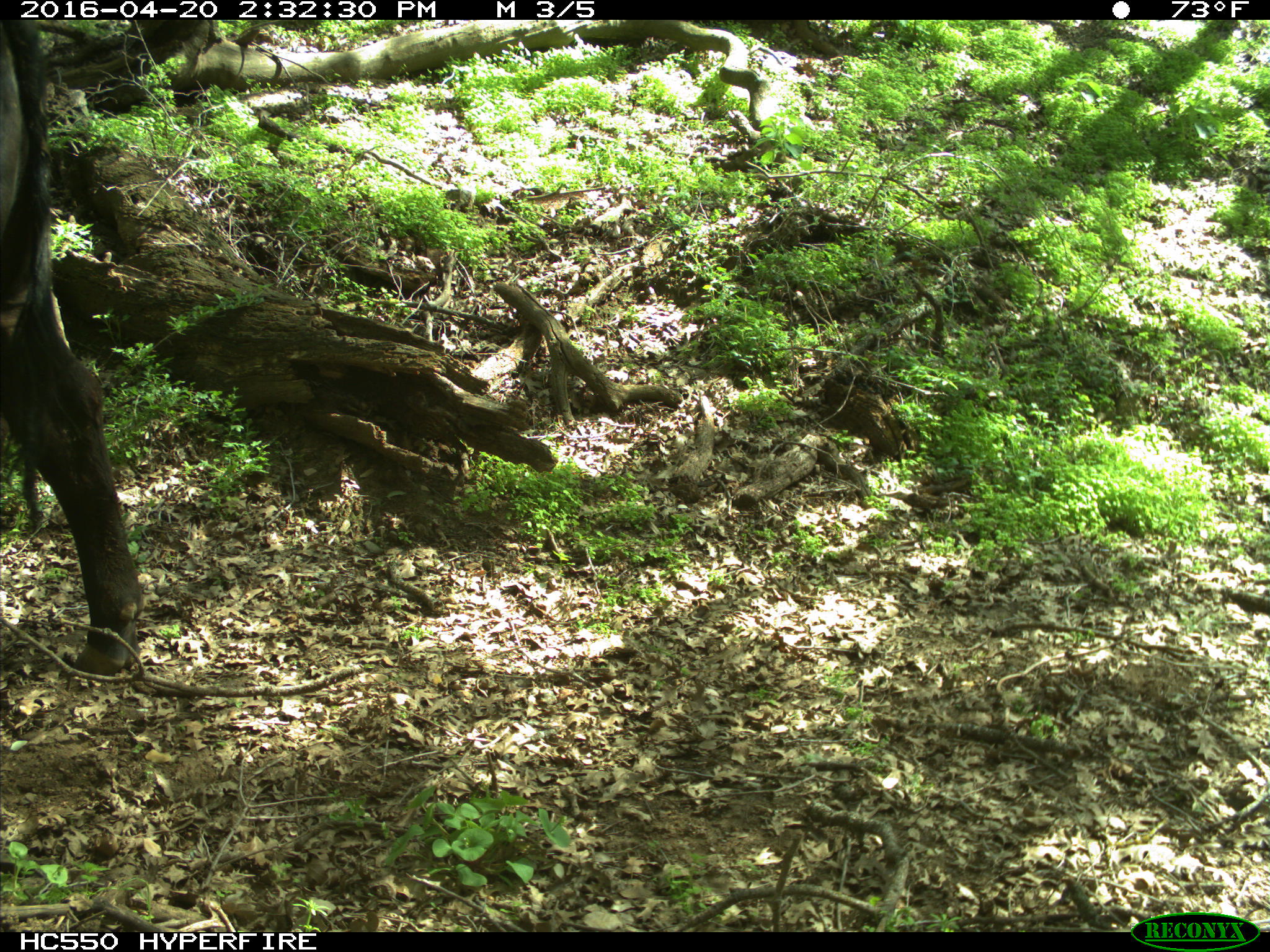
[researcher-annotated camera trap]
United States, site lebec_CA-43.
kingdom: Animalia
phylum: Chordata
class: Mammalia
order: Artiodactyla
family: Bovidae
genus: Bos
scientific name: Bos taurus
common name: domestic cow